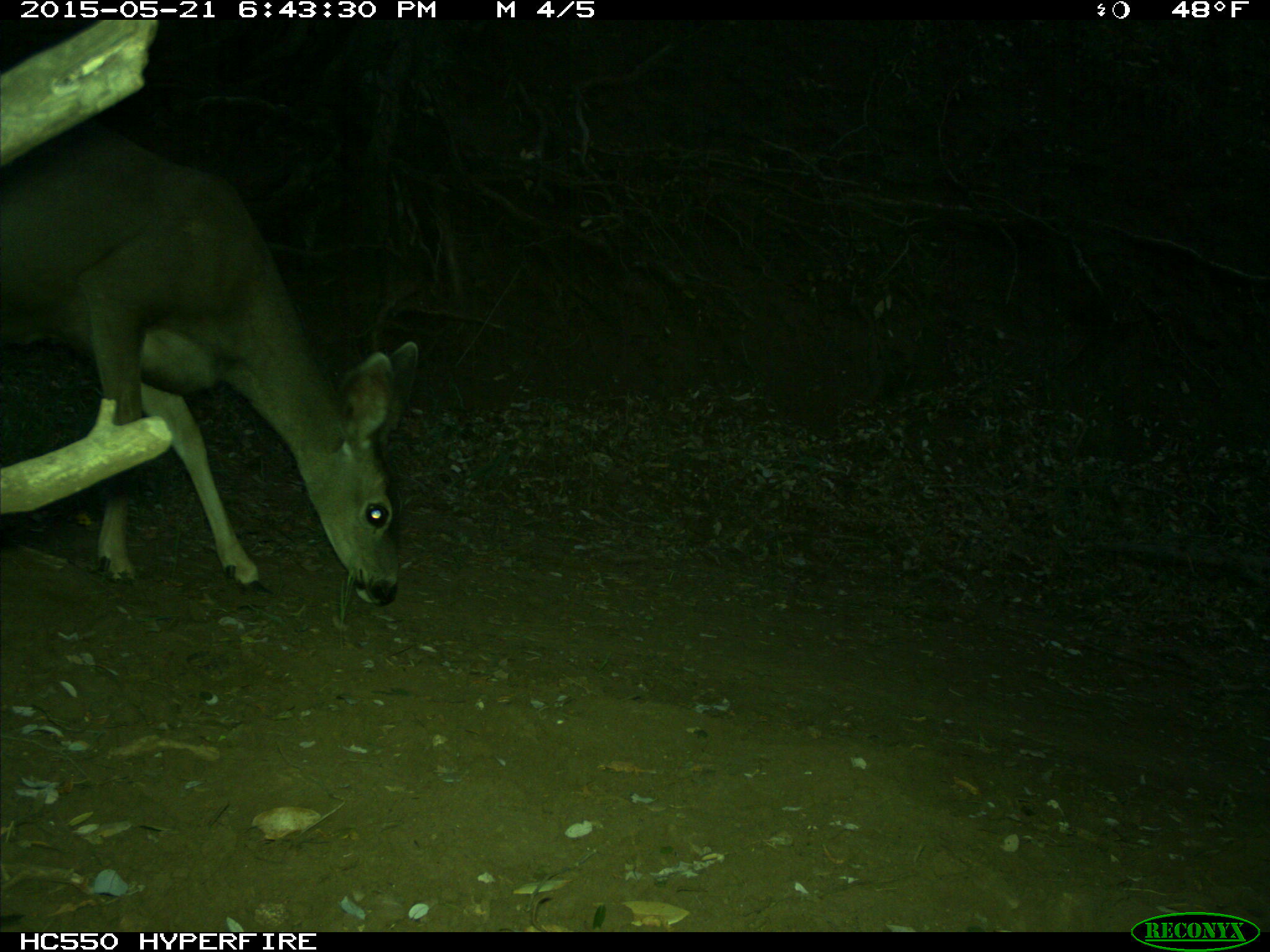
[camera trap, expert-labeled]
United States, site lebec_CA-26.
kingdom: Animalia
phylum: Chordata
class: Mammalia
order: Artiodactyla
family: Cervidae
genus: Odocoileus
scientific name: Odocoileus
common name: deer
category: unidentified deer